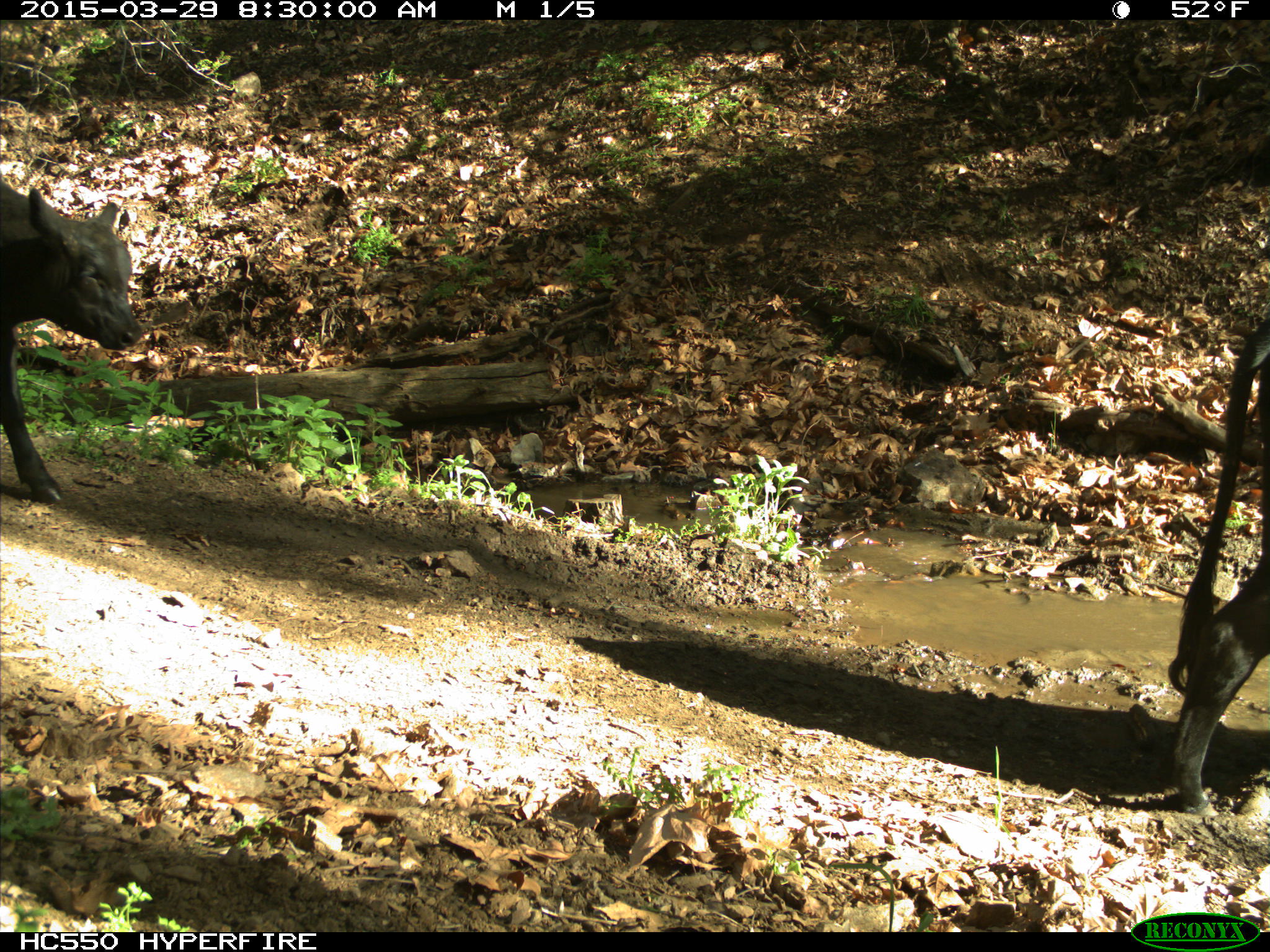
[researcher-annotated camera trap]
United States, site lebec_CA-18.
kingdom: Animalia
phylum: Chordata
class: Mammalia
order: Artiodactyla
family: Bovidae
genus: Bos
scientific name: Bos taurus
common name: domestic cow